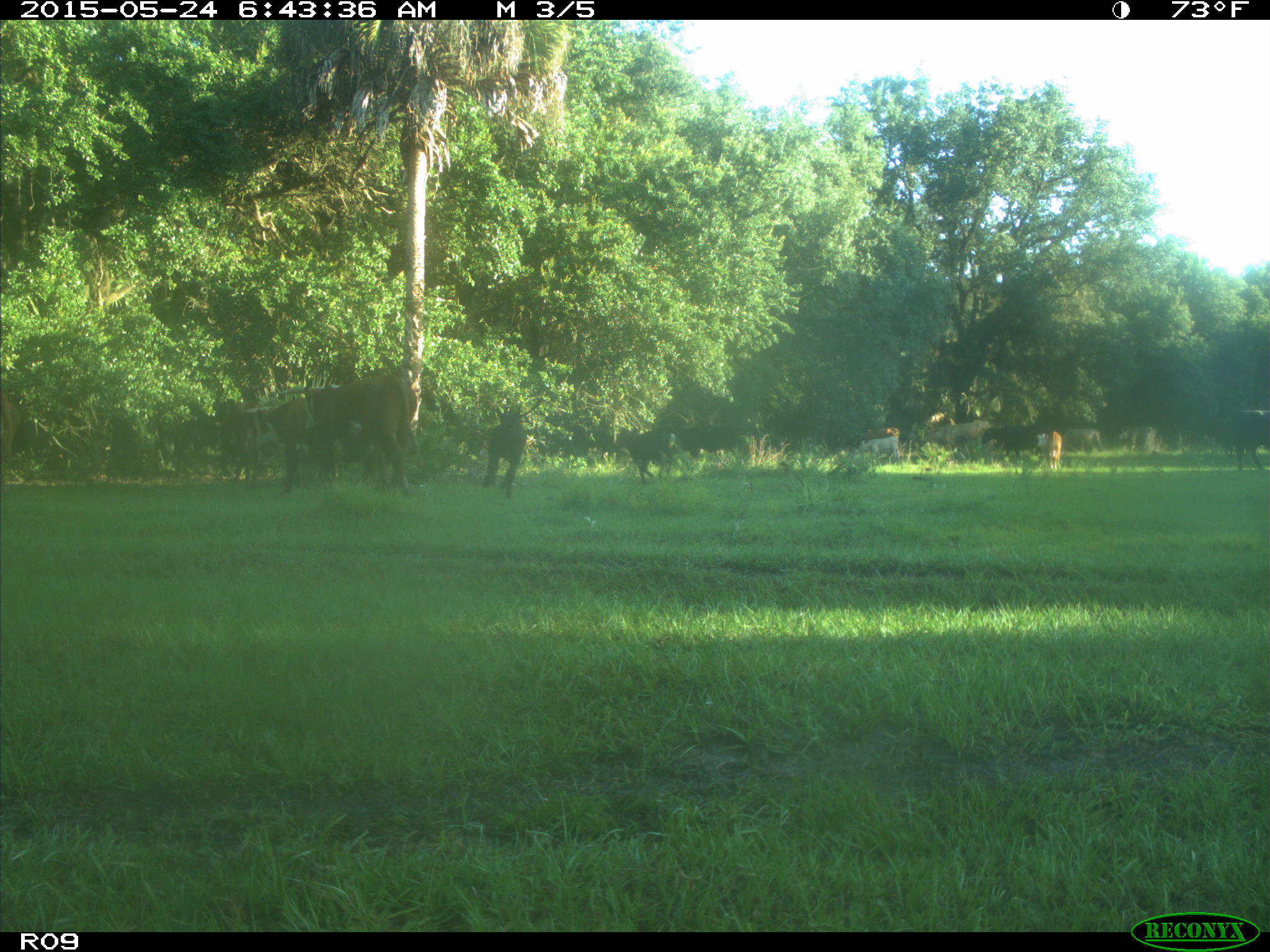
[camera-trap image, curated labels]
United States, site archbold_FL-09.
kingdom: Animalia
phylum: Chordata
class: Mammalia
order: Artiodactyla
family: Bovidae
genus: Bos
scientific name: Bos taurus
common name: domestic cow